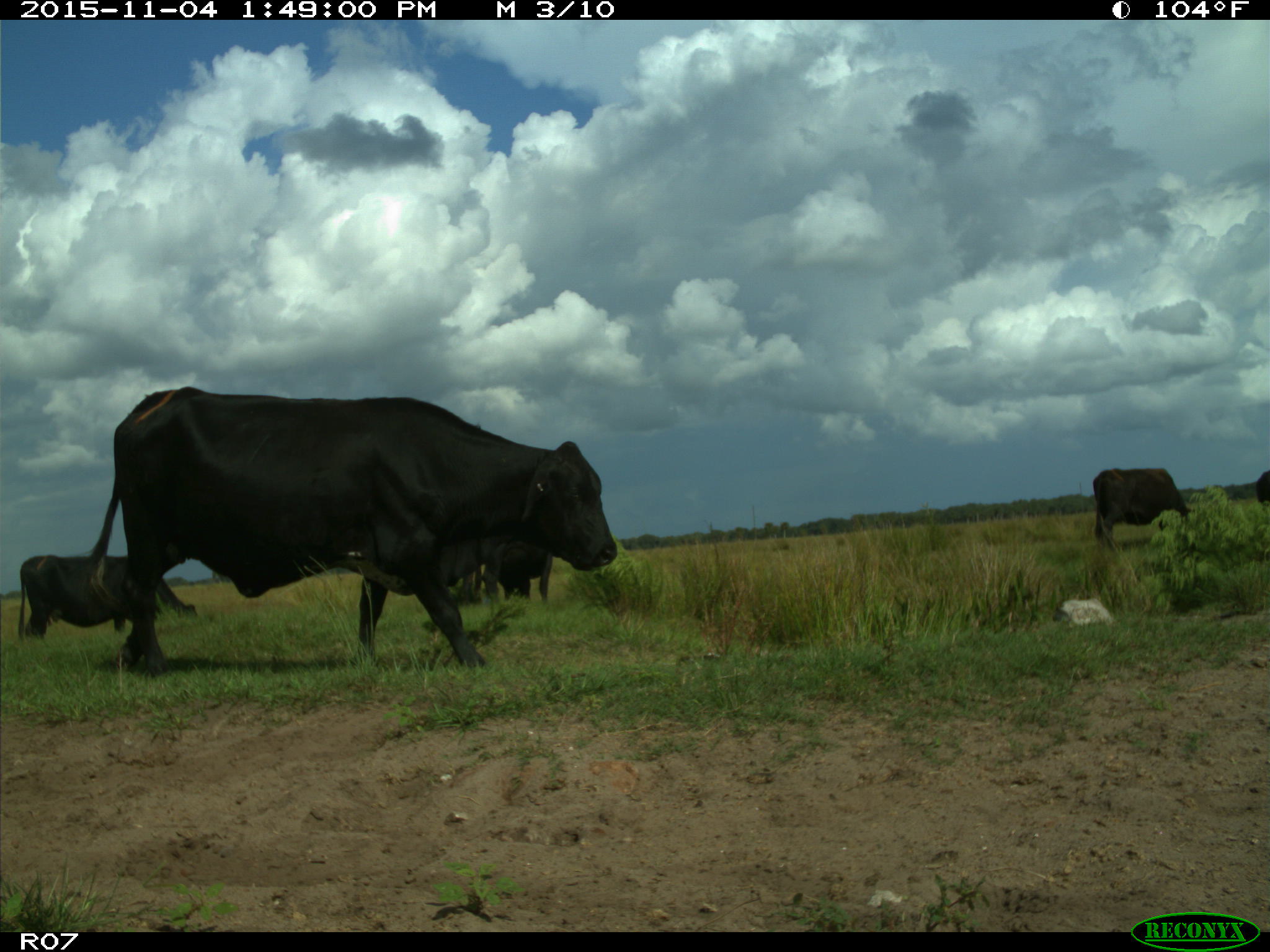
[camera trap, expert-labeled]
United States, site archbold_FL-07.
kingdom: Animalia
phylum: Chordata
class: Mammalia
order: Artiodactyla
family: Bovidae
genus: Bos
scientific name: Bos taurus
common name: domestic cow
Bos taurus (domestic cow).